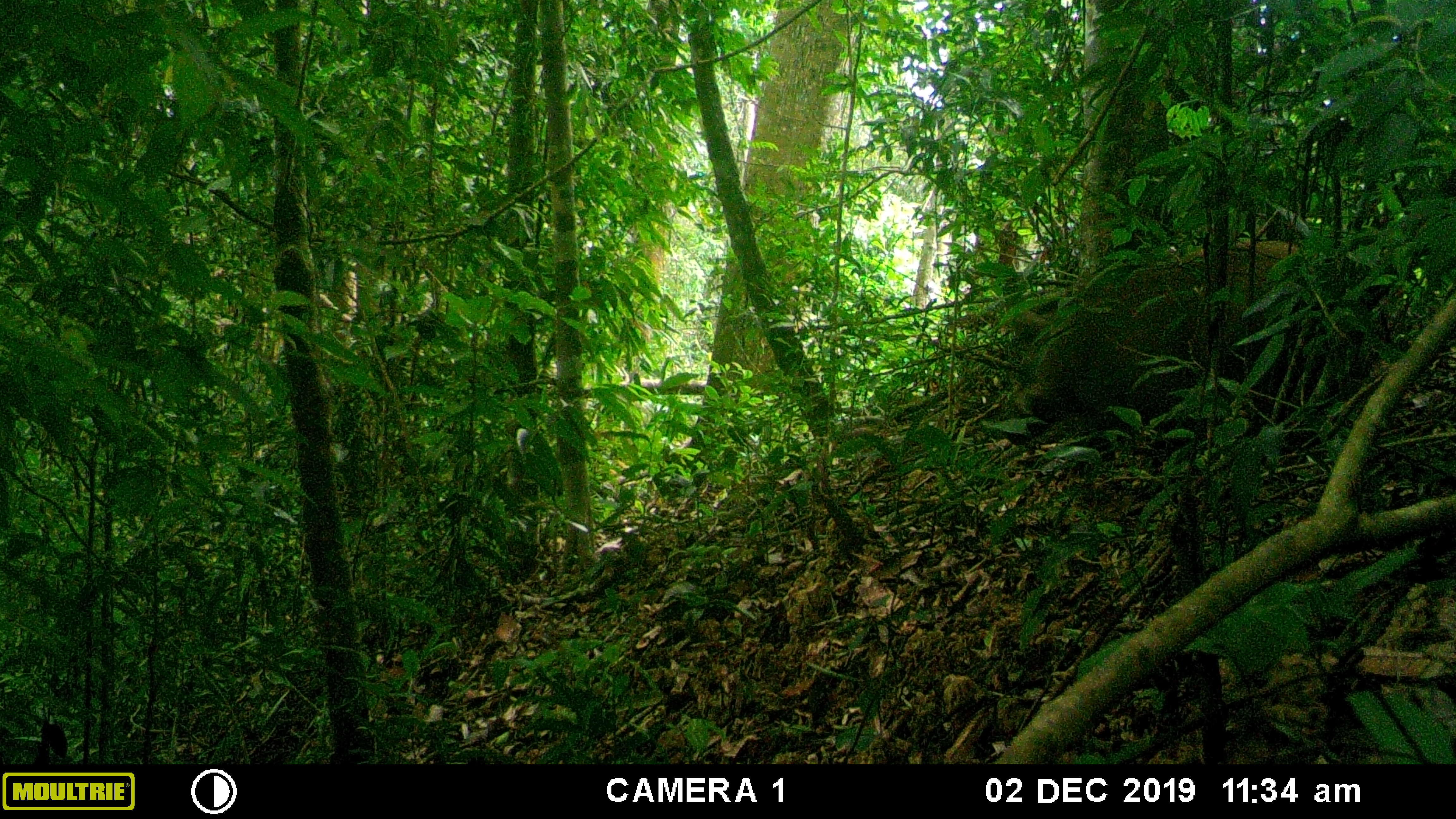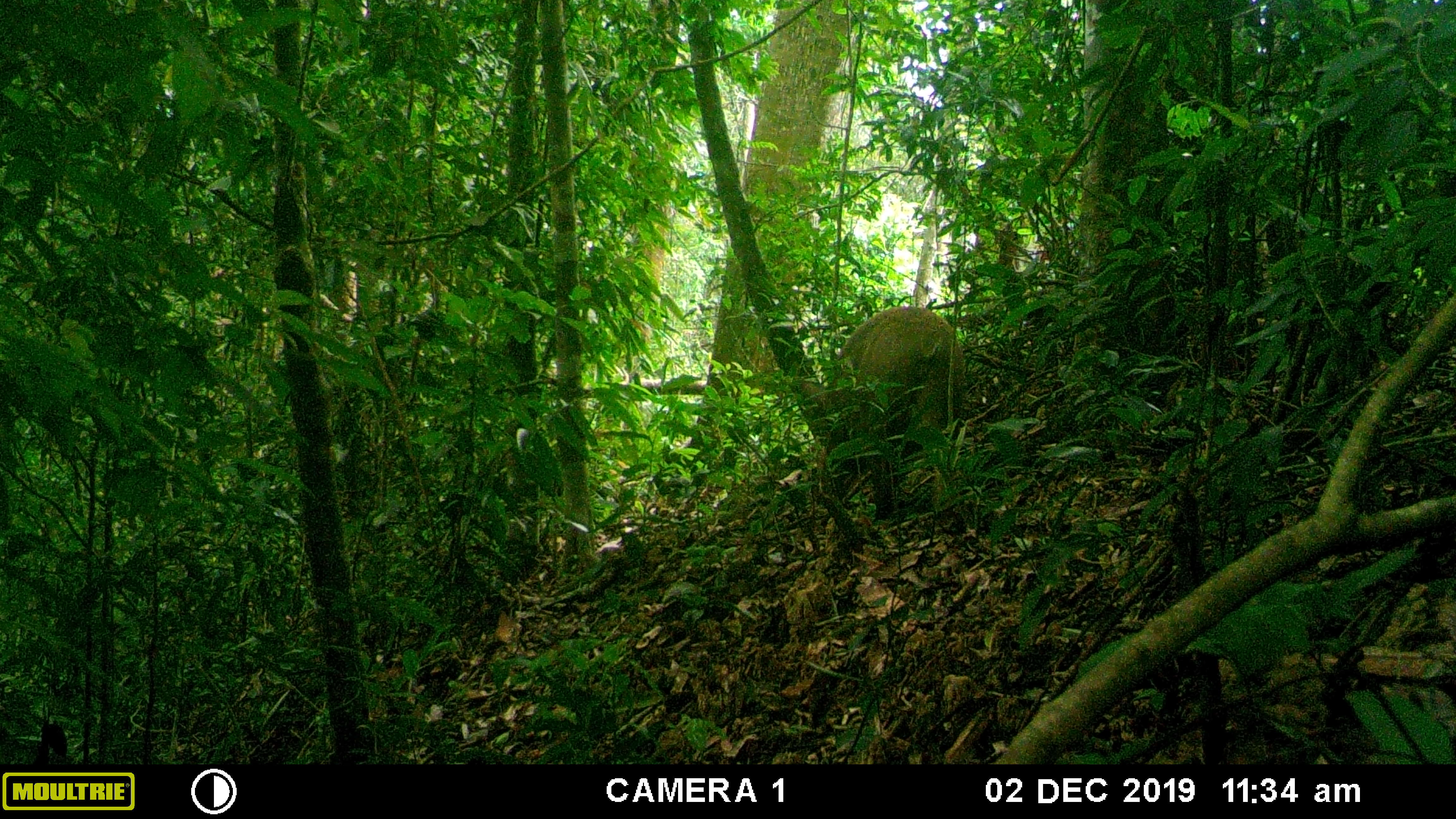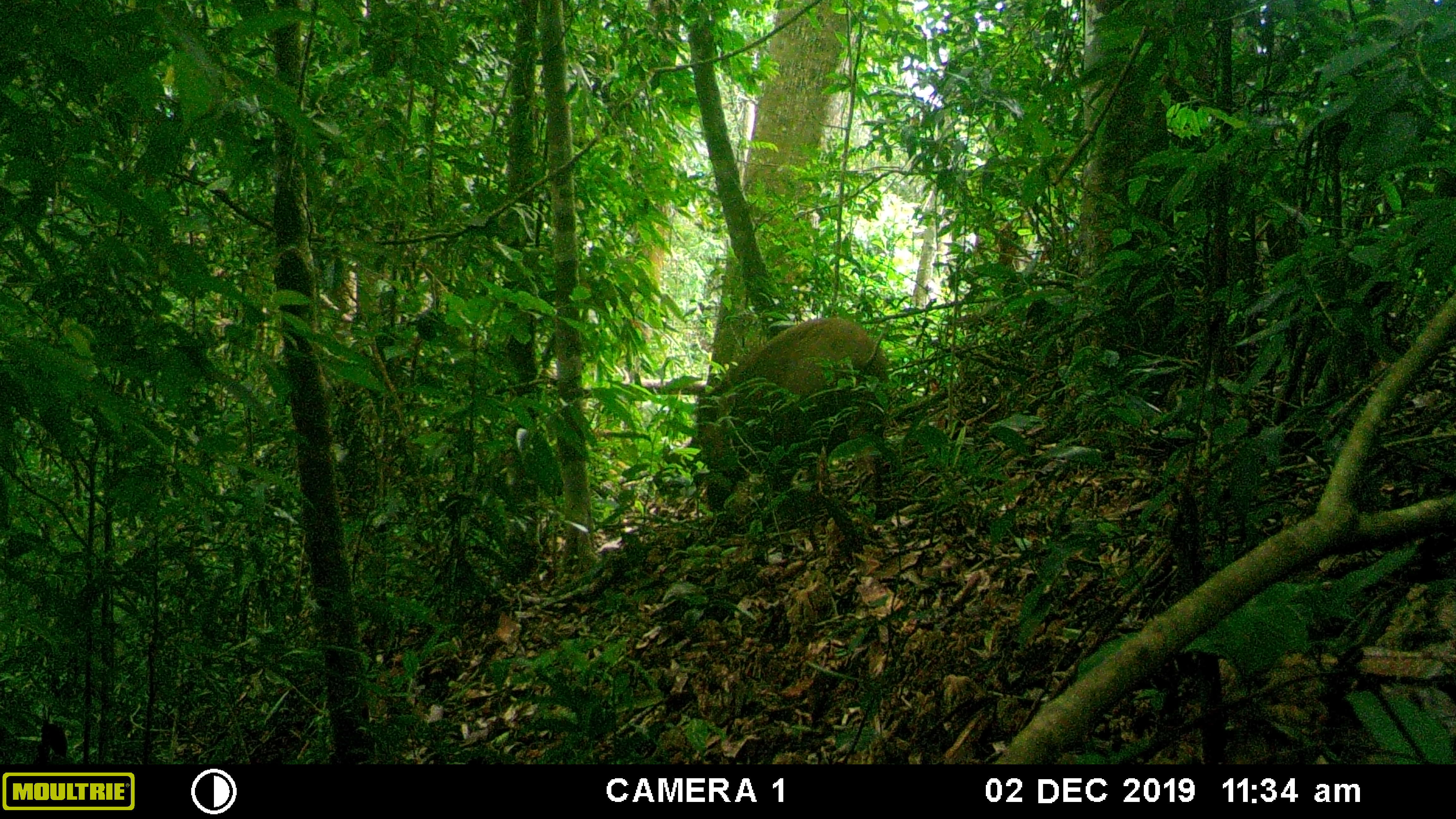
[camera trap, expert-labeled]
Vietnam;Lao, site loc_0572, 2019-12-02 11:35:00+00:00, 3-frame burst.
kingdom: Animalia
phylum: Chordata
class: Mammalia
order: Artiodactyla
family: Suidae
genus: Sus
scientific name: Sus scrofa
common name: eurasian wild pig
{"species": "eurasian wild pig (Sus scrofa)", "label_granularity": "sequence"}